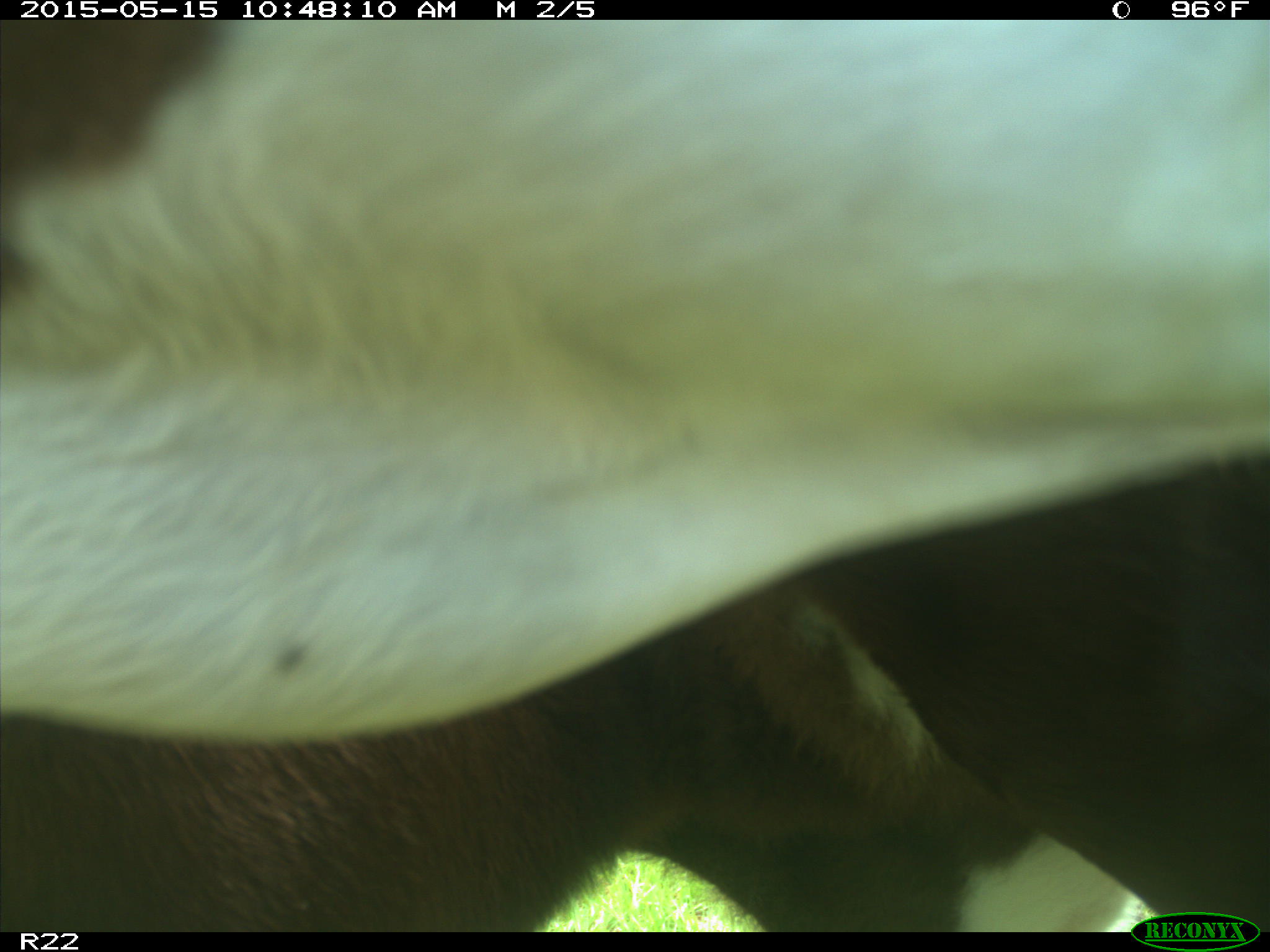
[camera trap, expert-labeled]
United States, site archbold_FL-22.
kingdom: Animalia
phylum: Chordata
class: Mammalia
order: Artiodactyla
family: Bovidae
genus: Bos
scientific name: Bos taurus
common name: domestic cow